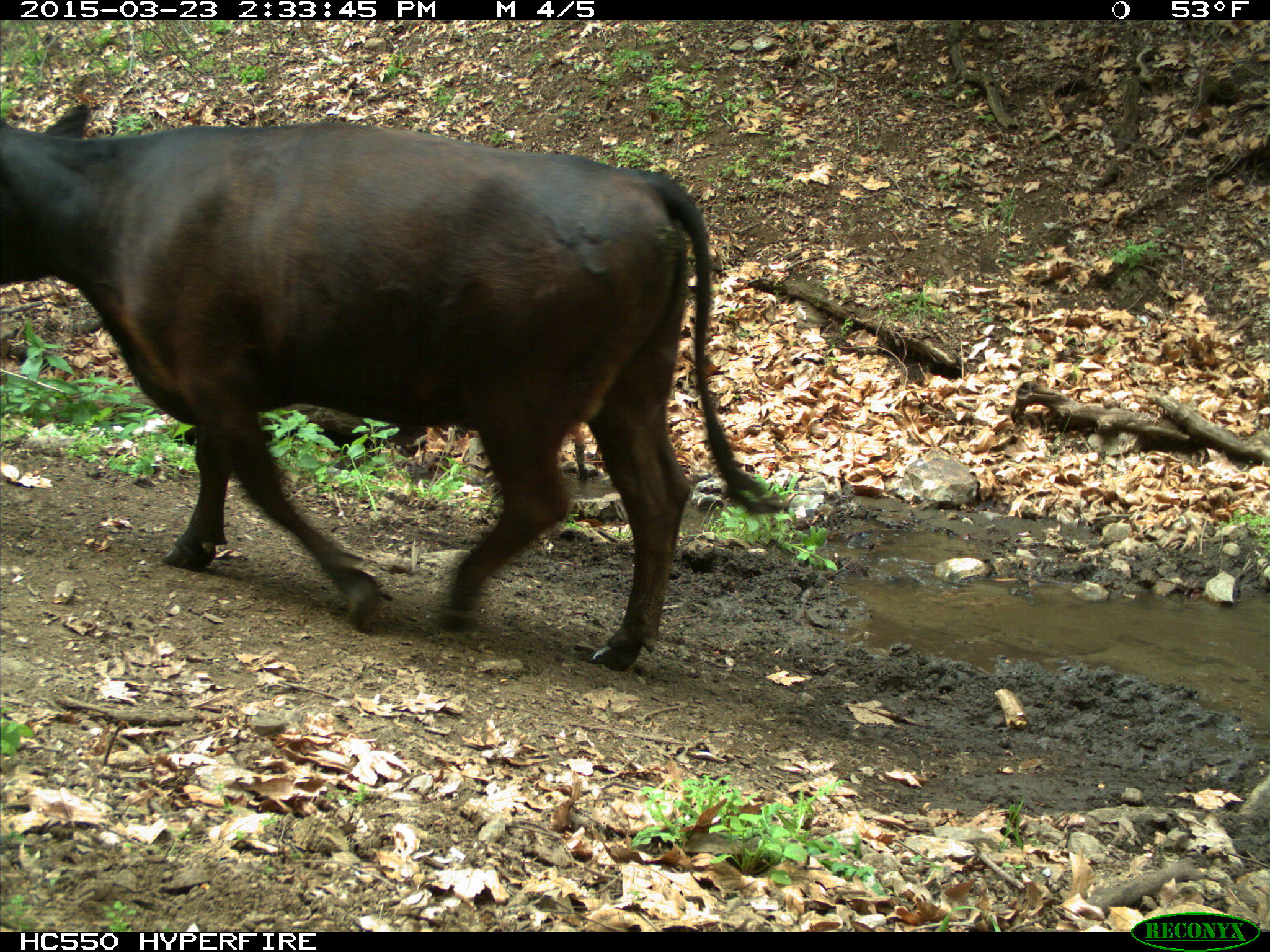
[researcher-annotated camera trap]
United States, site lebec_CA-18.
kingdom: Animalia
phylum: Chordata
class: Mammalia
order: Artiodactyla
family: Bovidae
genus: Bos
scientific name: Bos taurus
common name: domestic cow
Bos taurus (domestic cow).